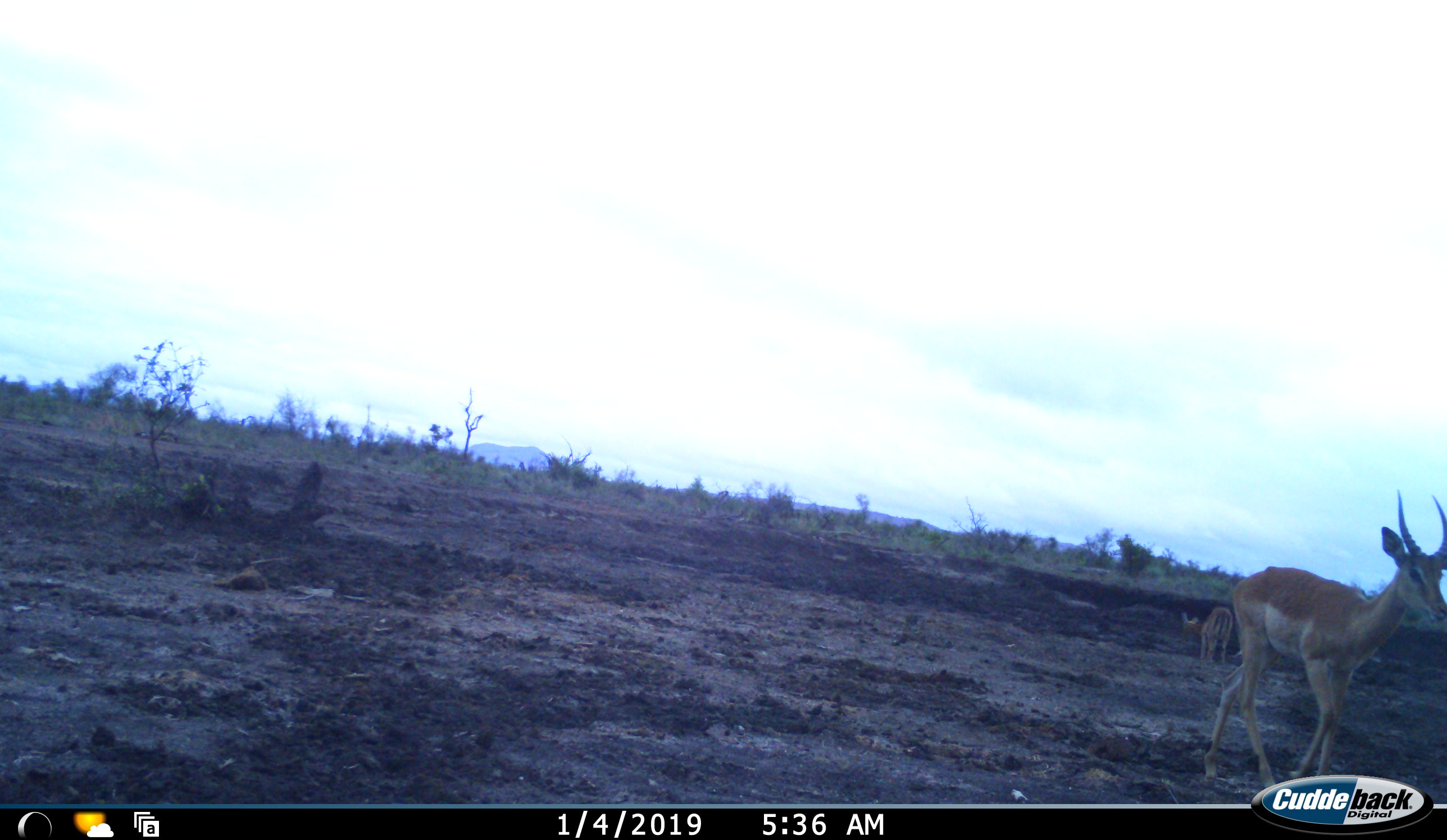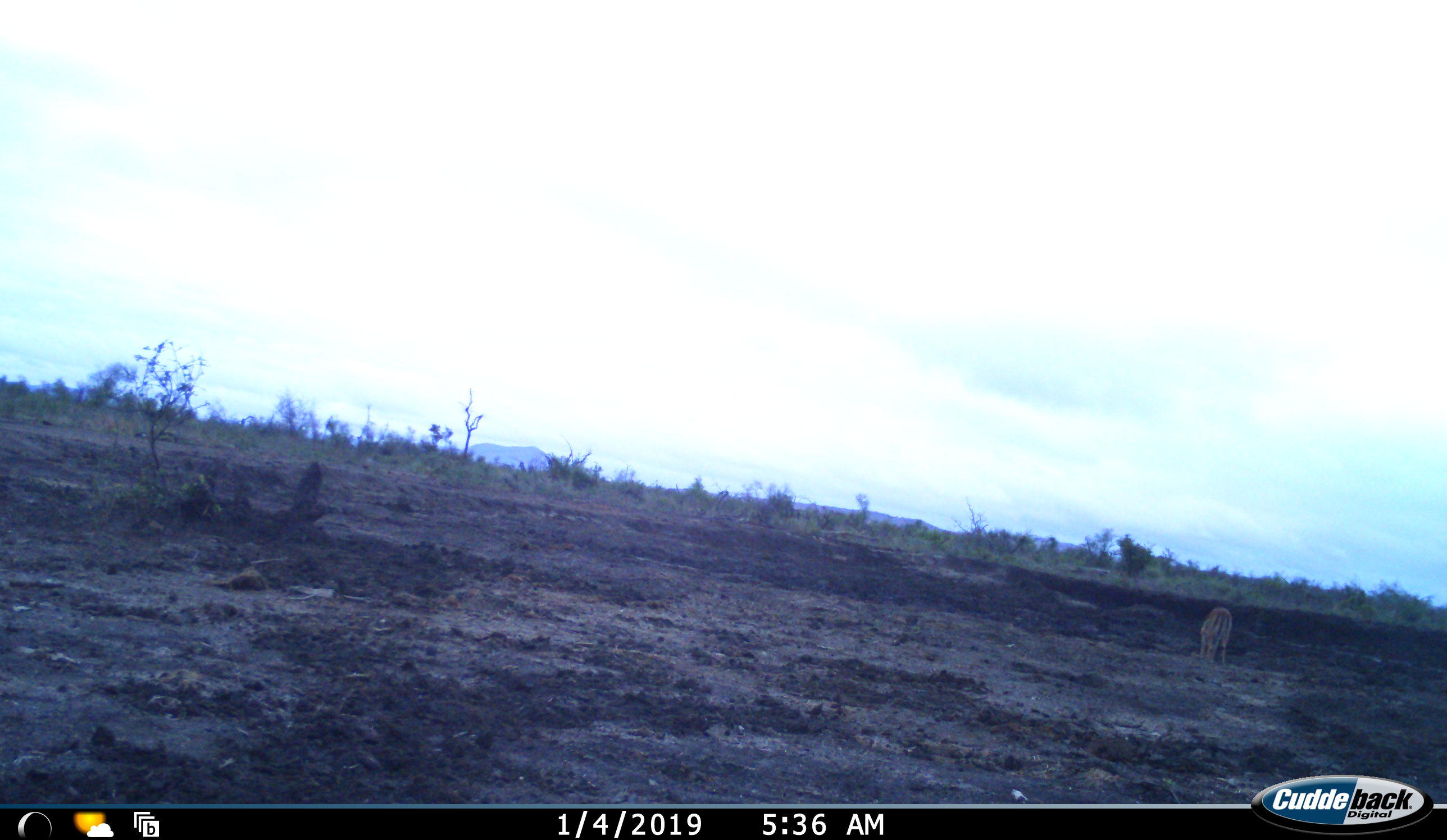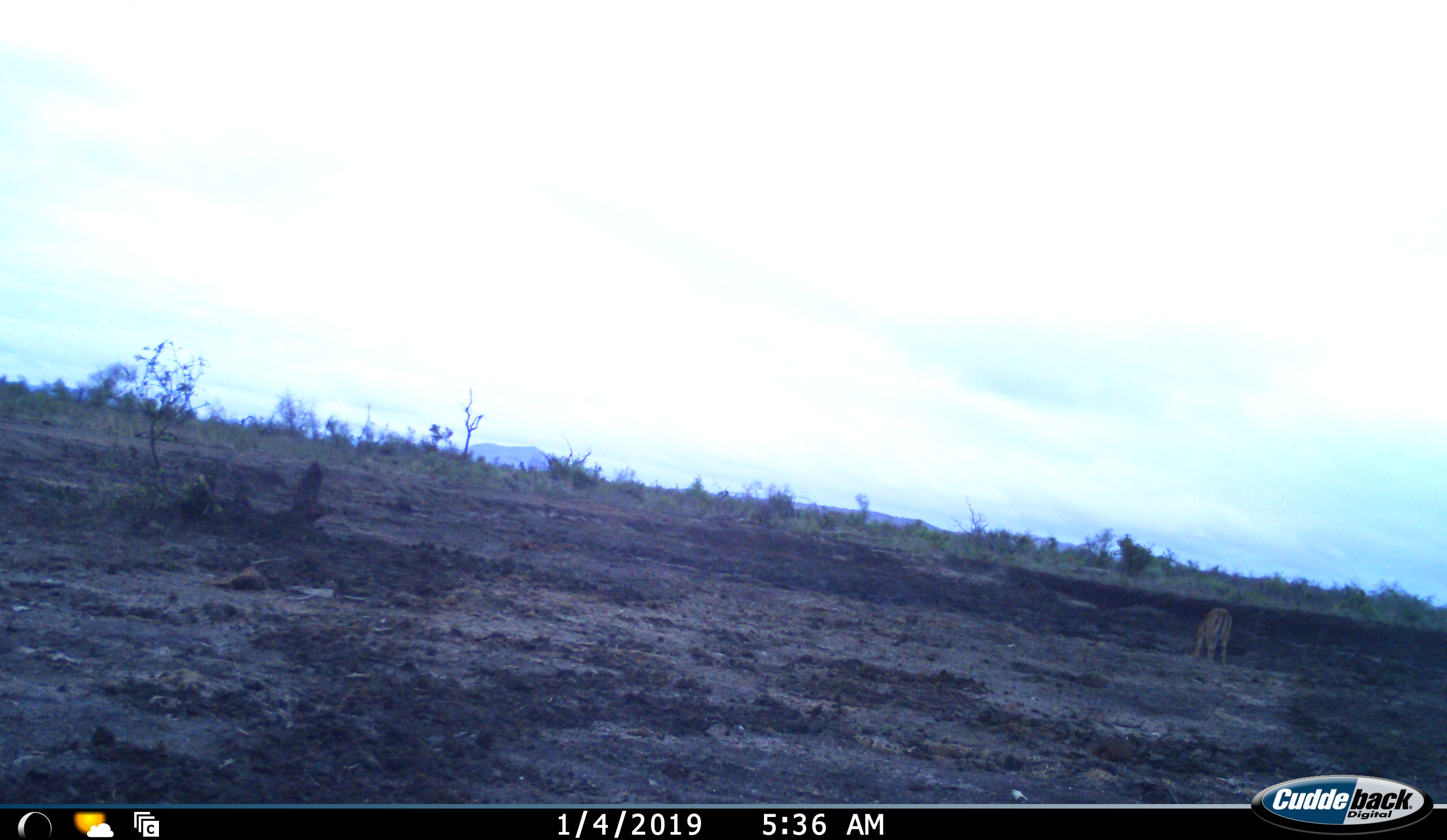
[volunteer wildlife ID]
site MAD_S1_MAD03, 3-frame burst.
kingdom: Animalia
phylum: Chordata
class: Mammalia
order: Artiodactyla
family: Bovidae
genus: Aepyceros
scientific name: Aepyceros melampus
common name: impala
Impala (Aepyceros melampus), count 2. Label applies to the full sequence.